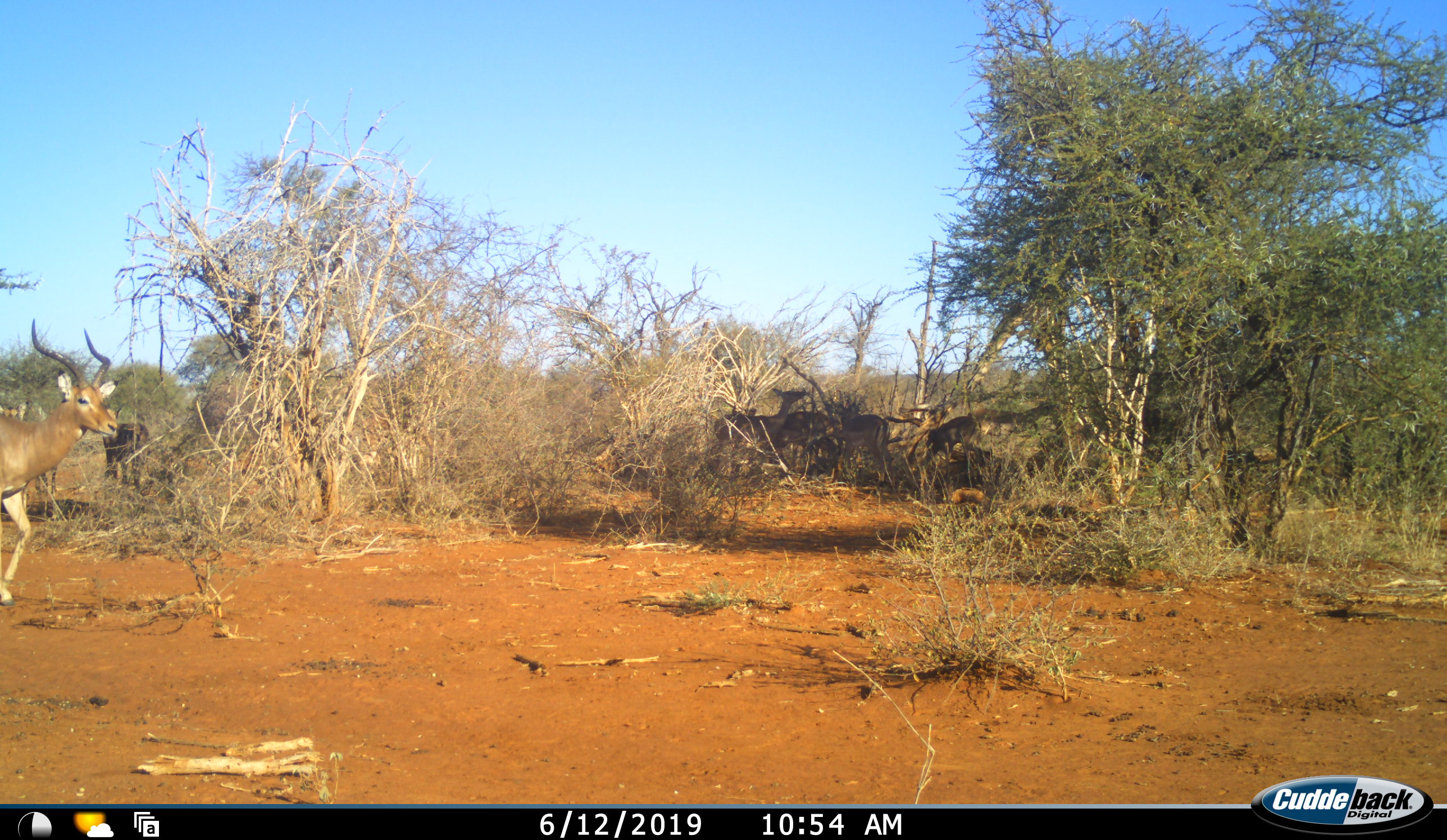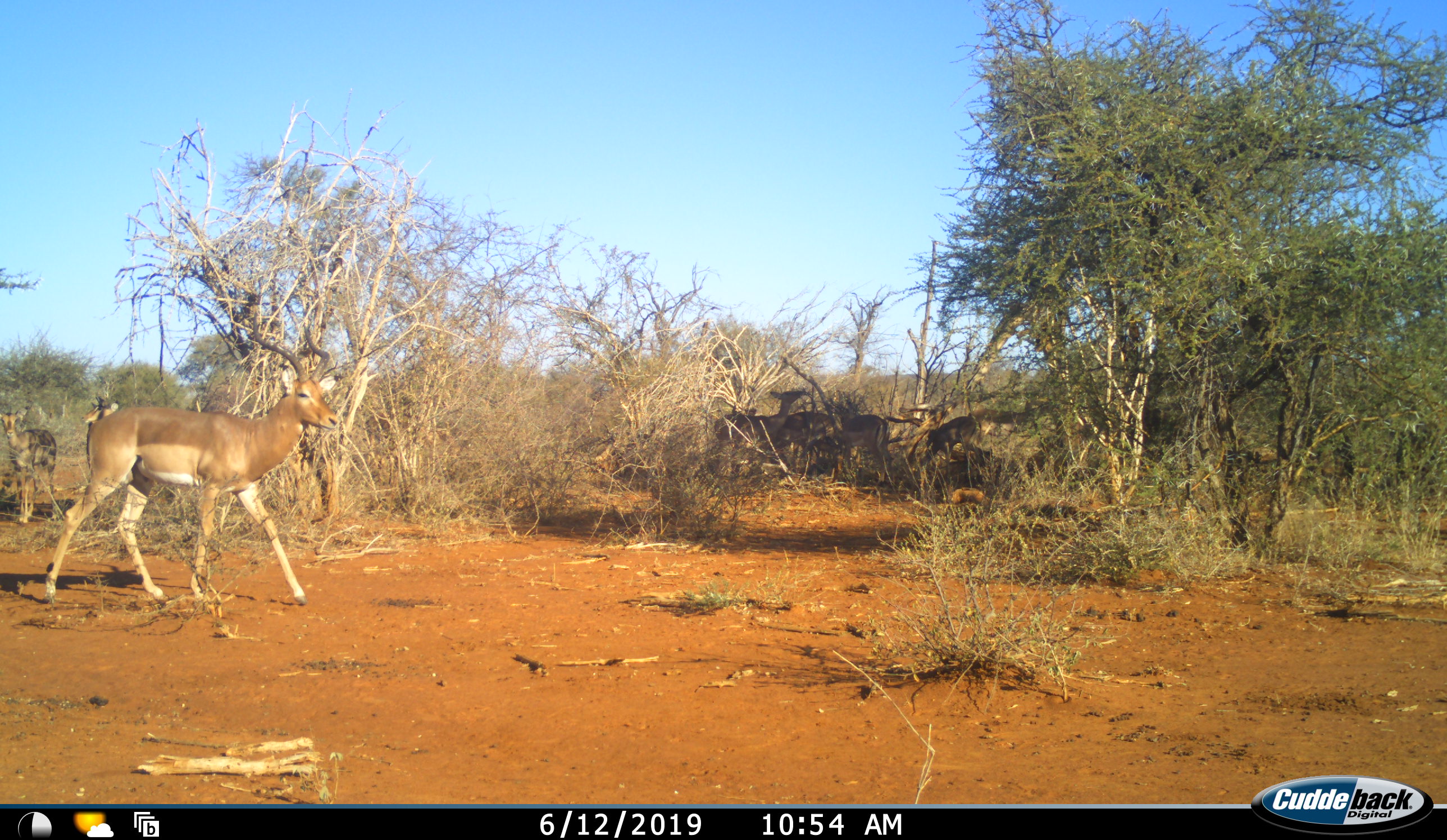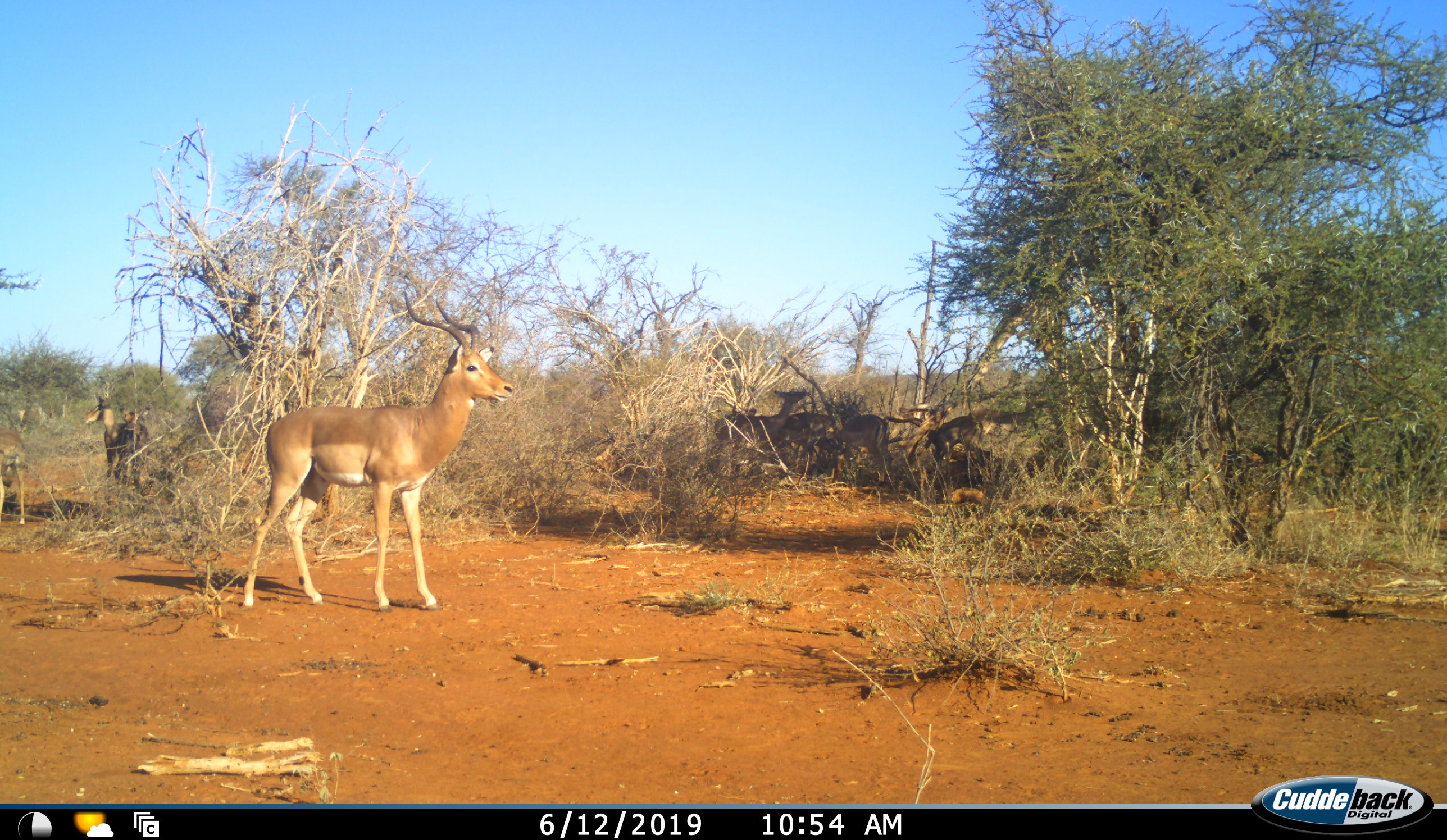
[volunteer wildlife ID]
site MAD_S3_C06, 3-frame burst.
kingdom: Animalia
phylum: Chordata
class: Mammalia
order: Artiodactyla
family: Bovidae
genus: Aepyceros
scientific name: Aepyceros melampus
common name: impala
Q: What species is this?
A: Impala (Aepyceros melampus).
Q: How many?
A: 9.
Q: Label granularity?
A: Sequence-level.